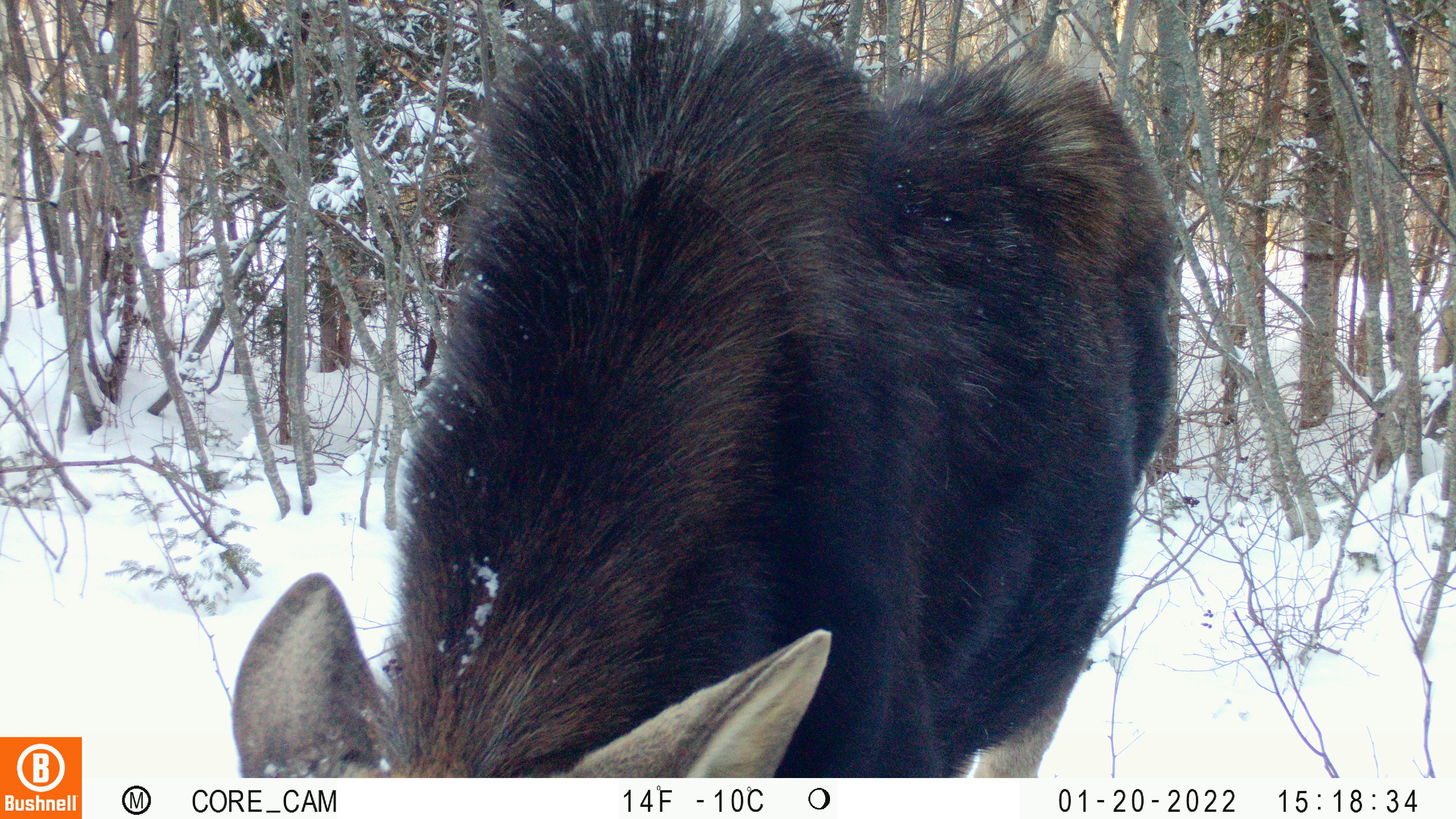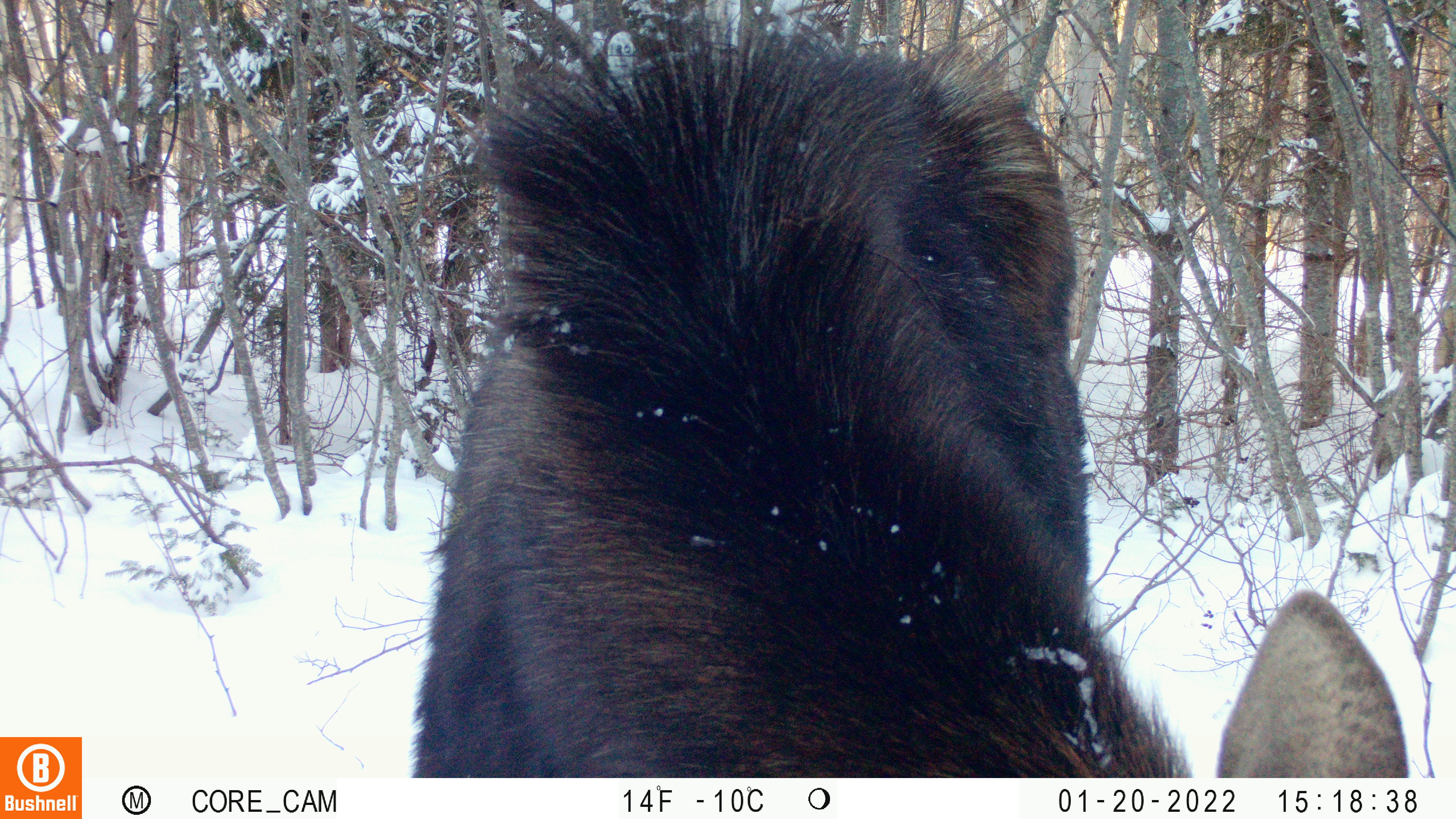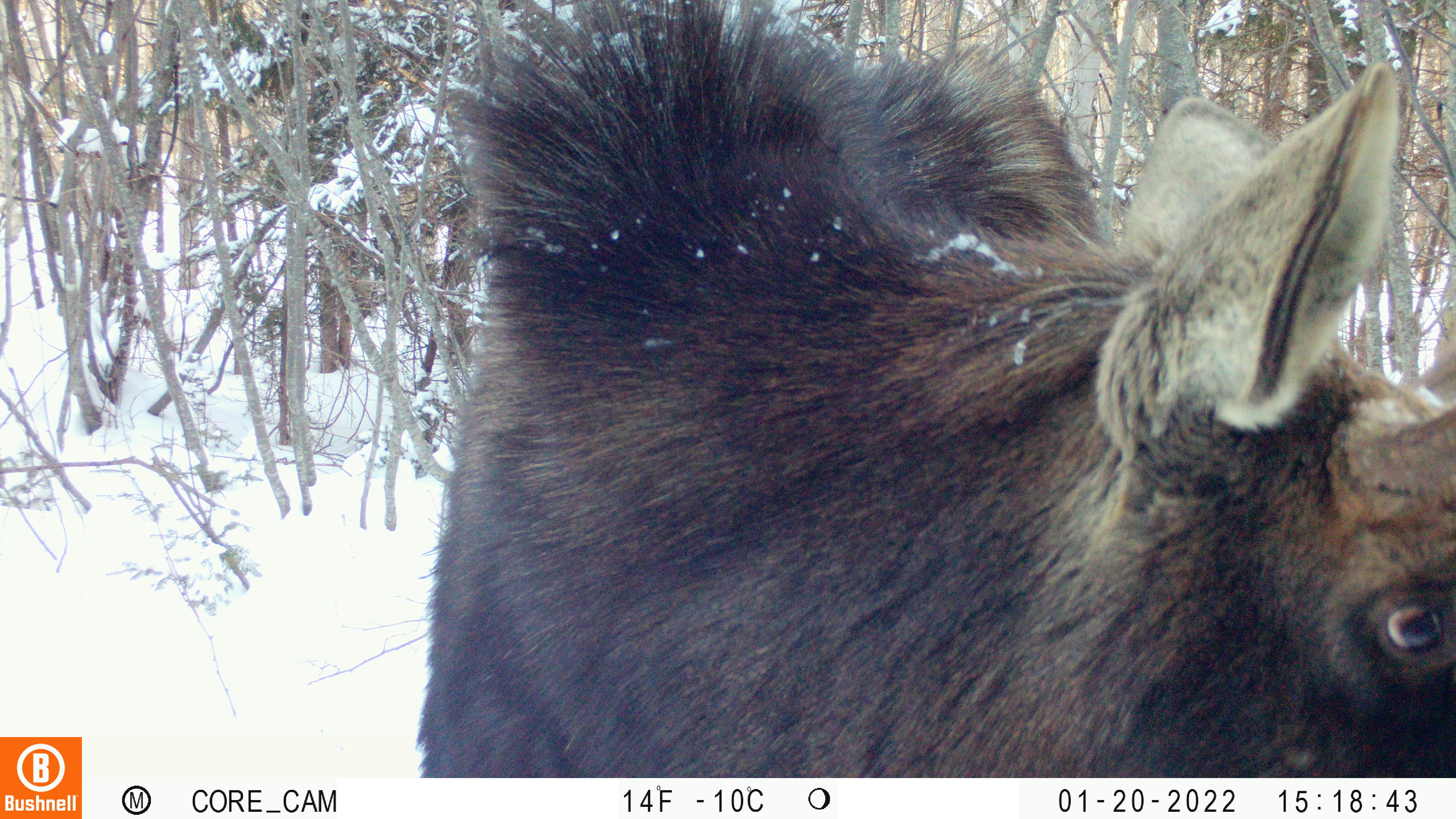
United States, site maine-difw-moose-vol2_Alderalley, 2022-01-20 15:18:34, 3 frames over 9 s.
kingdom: Animalia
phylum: Chordata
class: Mammalia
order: Artiodactyla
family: Cervidae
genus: Alces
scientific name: Alces alces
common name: moose